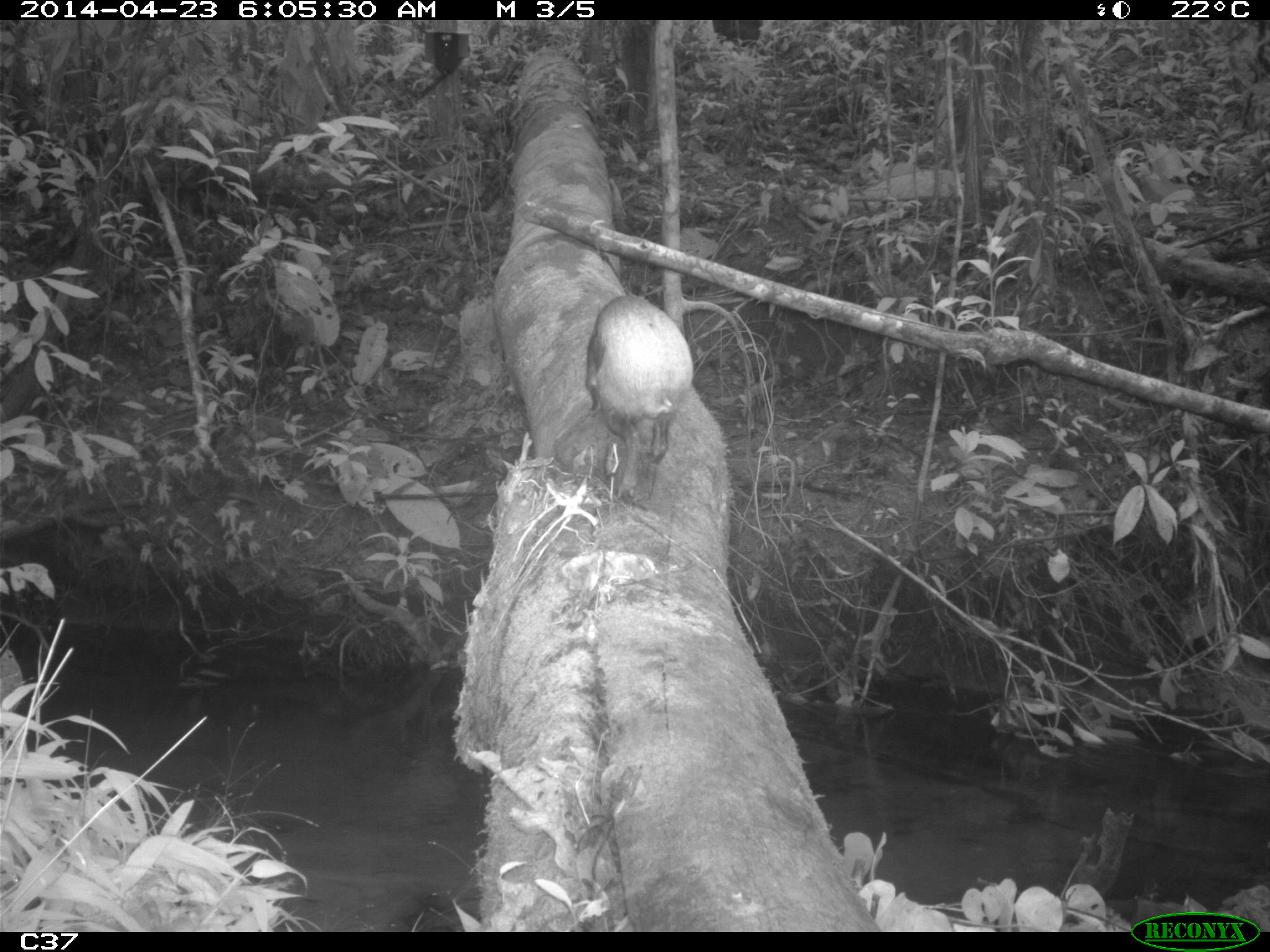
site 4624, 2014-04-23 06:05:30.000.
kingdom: Animalia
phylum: Chordata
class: Mammalia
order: Rodentia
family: Dasyproctidae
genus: Dasyprocta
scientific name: Dasyprocta leporina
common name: red-rumped agouti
Dasyprocta leporina (red-rumped agouti), count 1, age adult.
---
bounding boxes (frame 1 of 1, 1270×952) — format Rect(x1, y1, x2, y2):
dasyprocta leporina: Rect(583, 291, 694, 503)